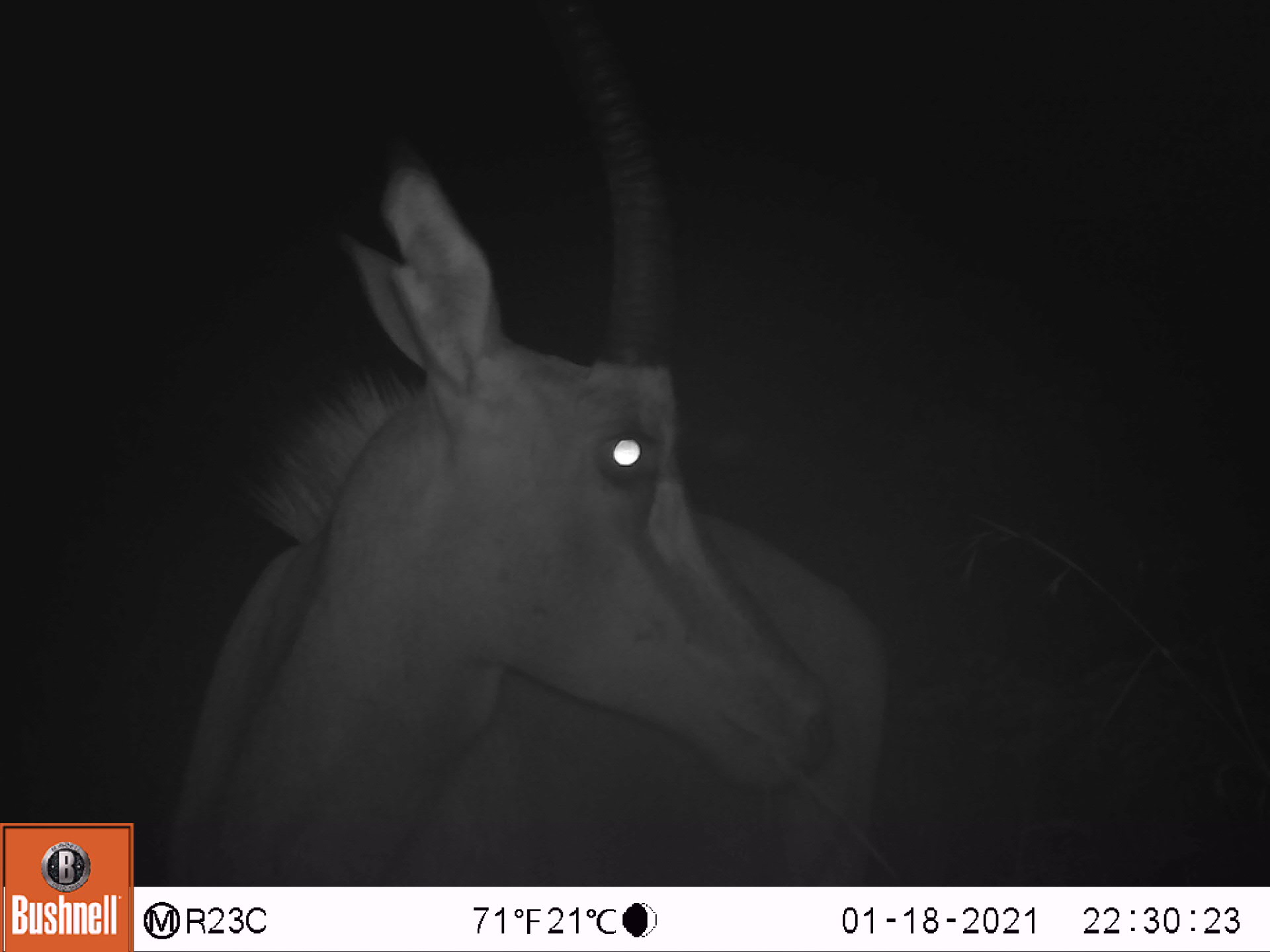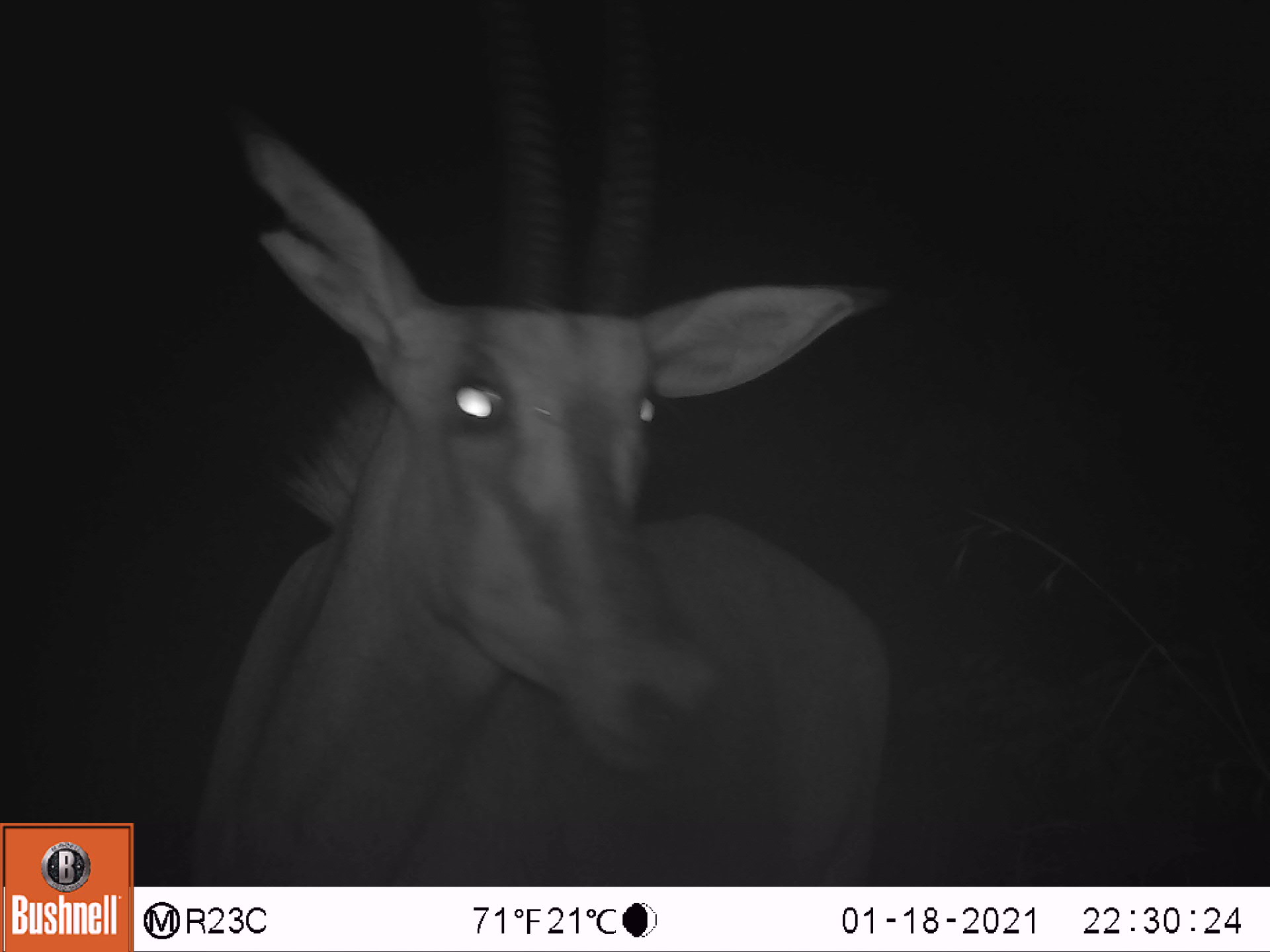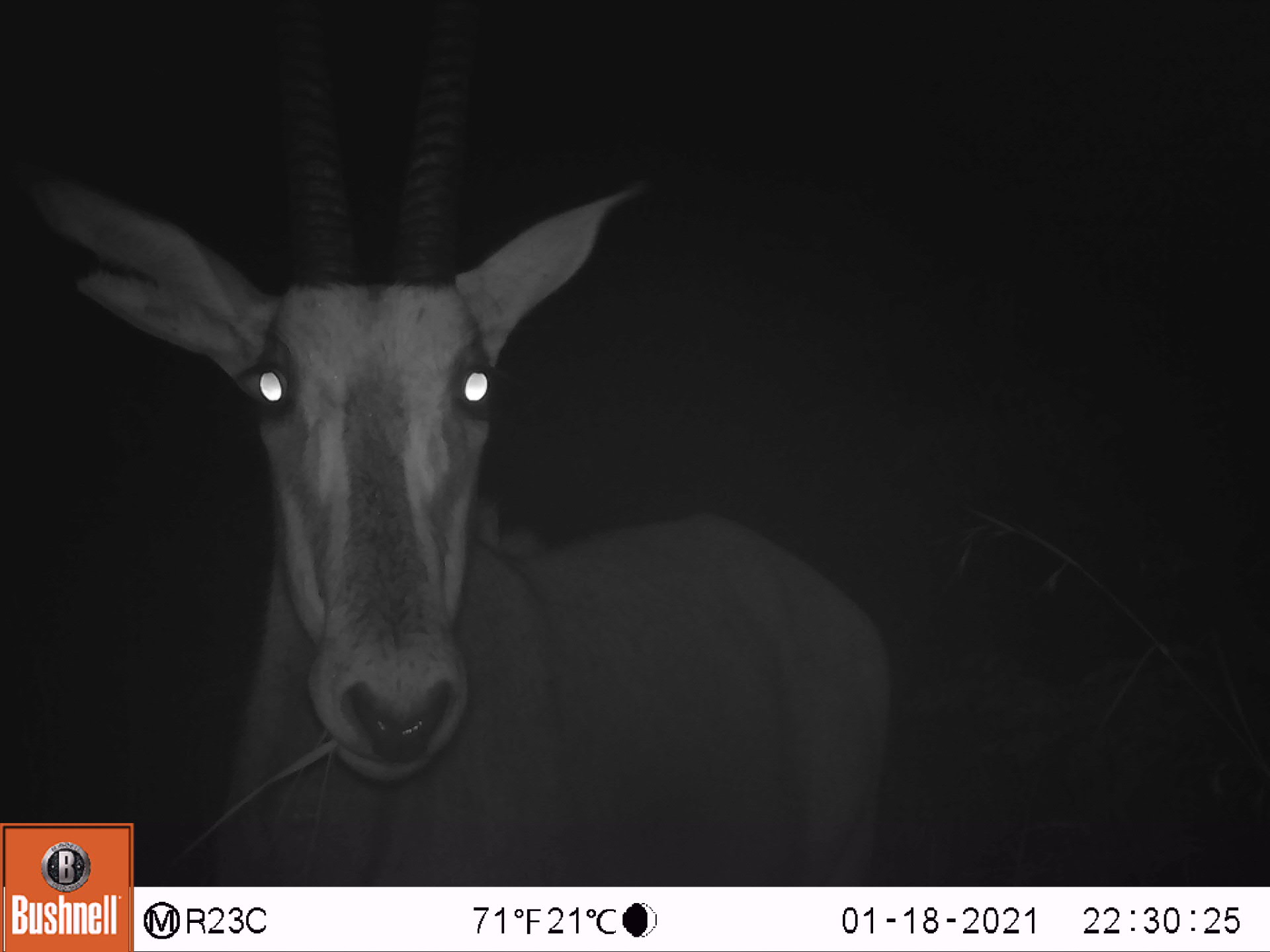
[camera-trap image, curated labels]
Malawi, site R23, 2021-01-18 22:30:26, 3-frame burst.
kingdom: Animalia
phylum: Chordata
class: Mammalia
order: Artiodactyla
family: Bovidae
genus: Hippotragus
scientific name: Hippotragus niger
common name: sable antelope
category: sable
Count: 1.